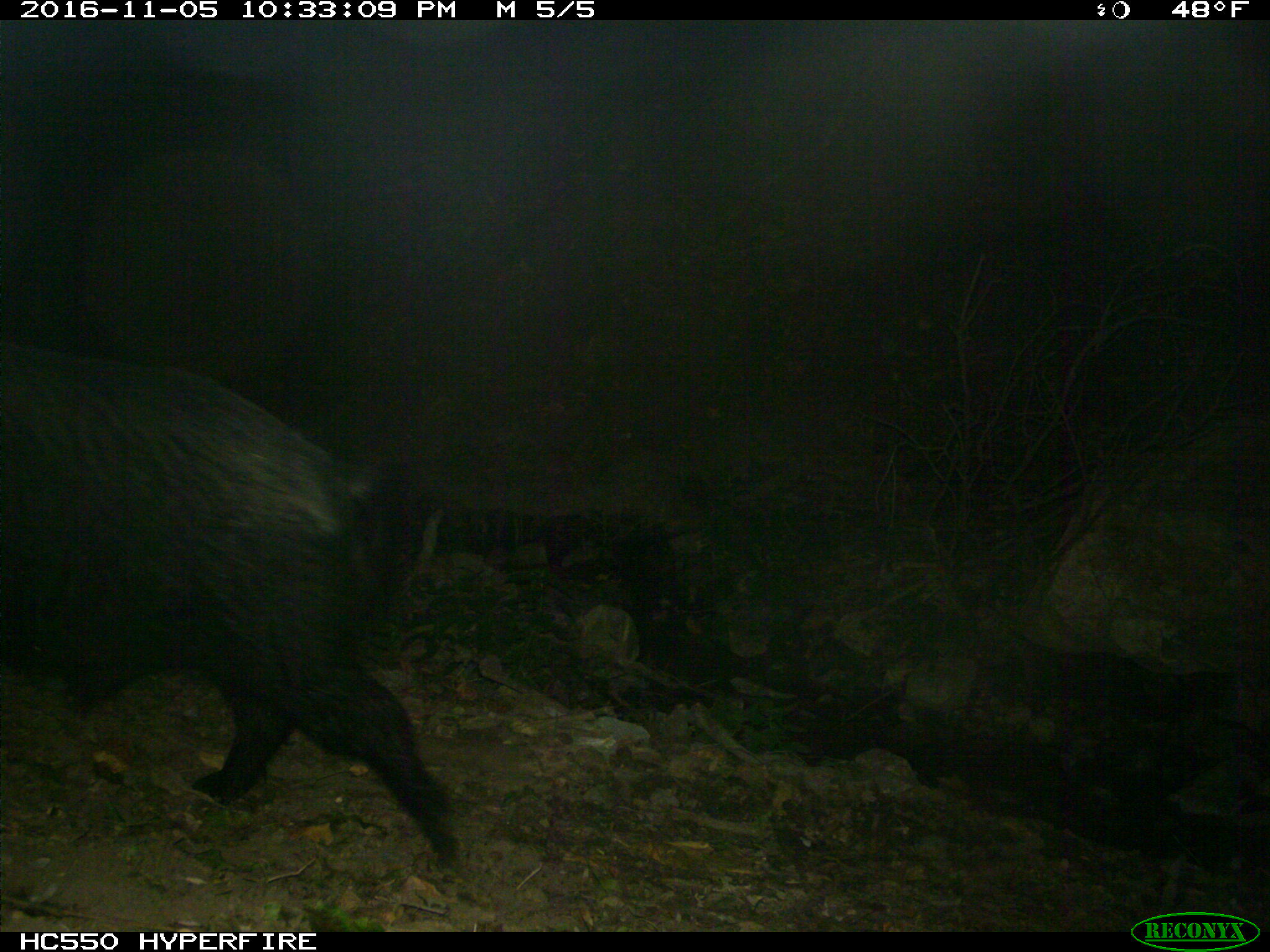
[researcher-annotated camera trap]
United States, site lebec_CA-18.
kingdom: Animalia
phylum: Chordata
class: Mammalia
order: Artiodactyla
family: Suidae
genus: Sus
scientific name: Sus scrofa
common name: wild boar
Sus scrofa (wild boar).